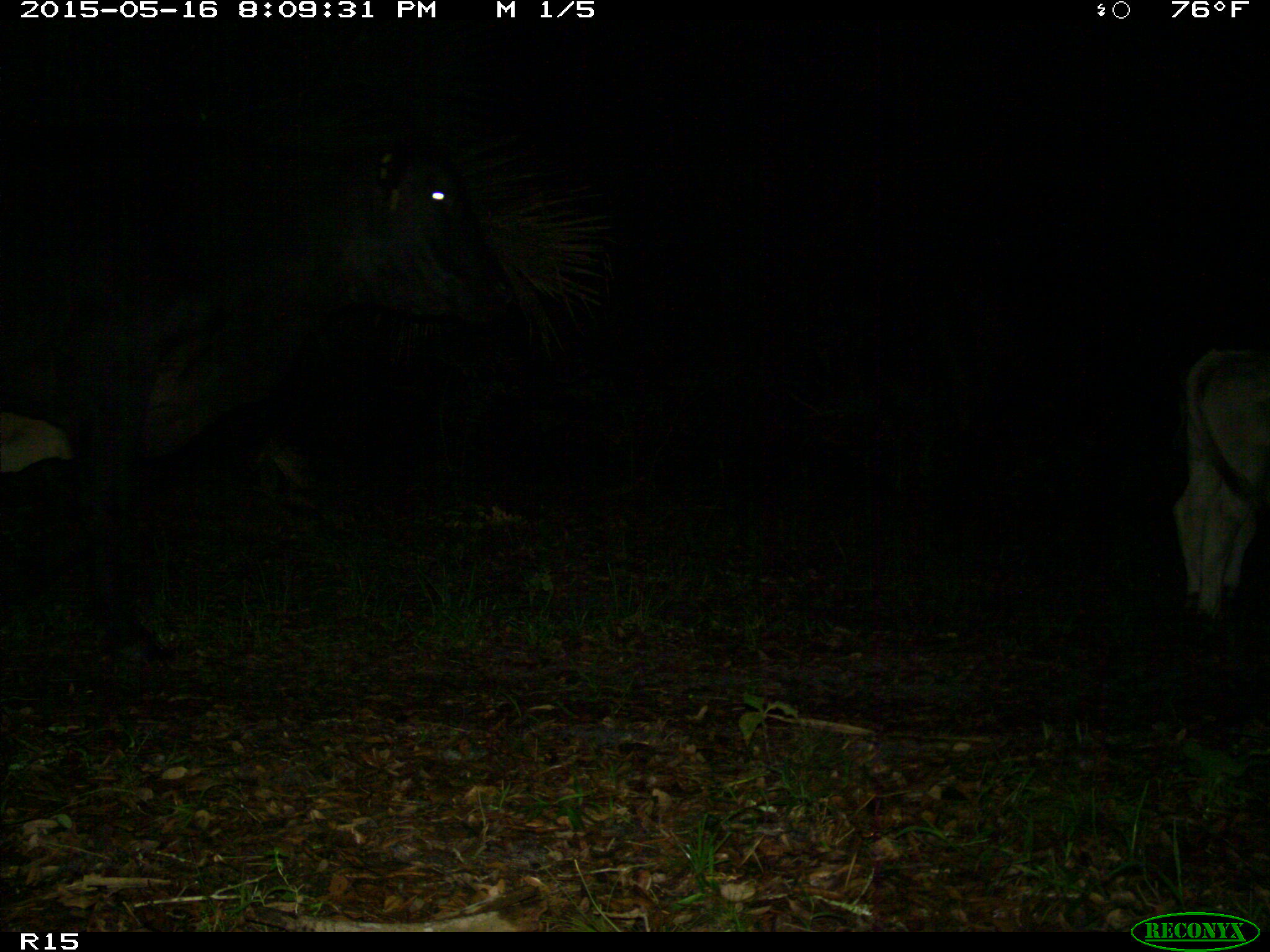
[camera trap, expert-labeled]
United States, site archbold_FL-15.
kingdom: Animalia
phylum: Chordata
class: Mammalia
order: Artiodactyla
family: Bovidae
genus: Bos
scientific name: Bos taurus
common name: domestic cow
Bos taurus (domestic cow).